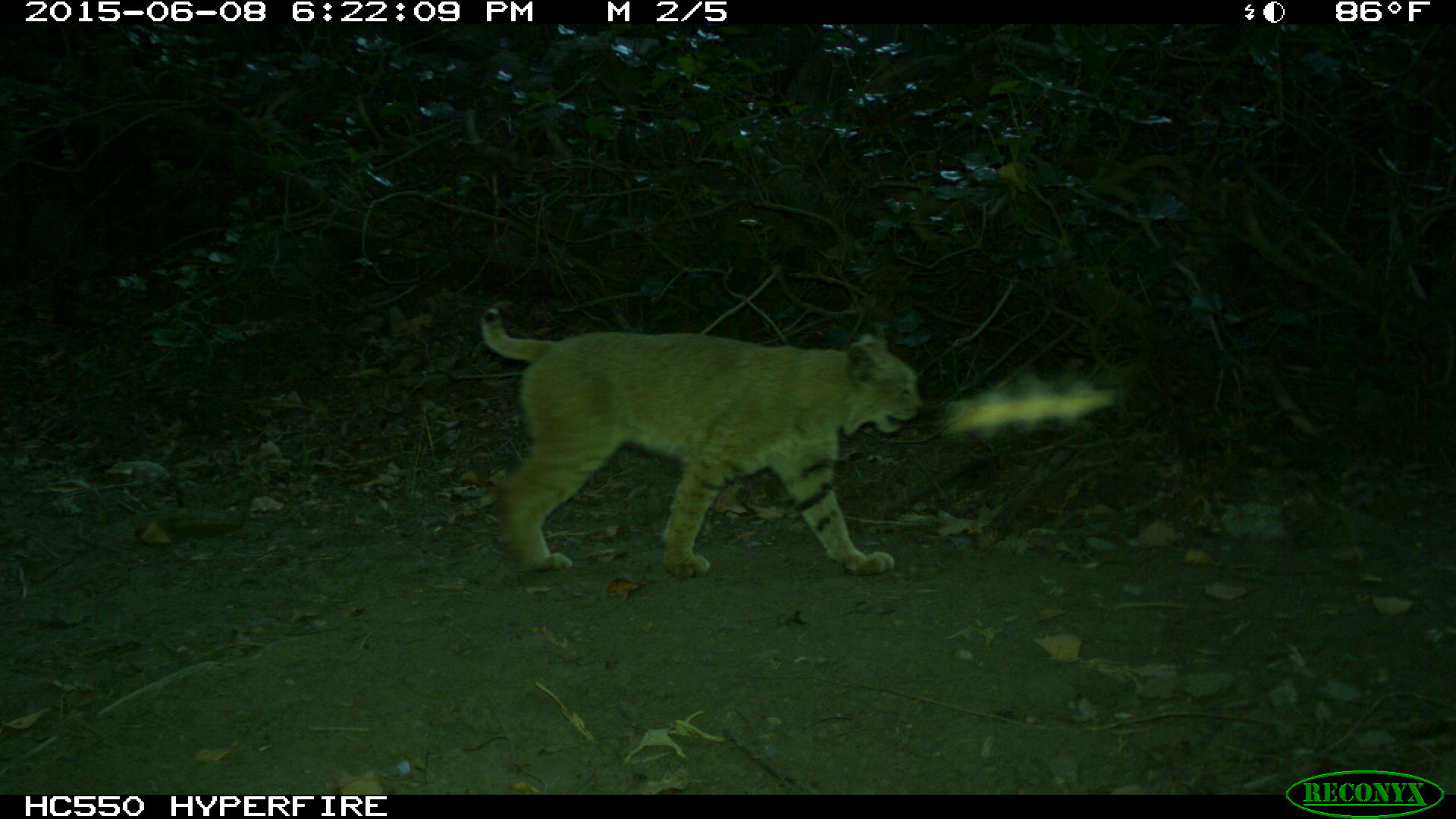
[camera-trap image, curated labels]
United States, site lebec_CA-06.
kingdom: Animalia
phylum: Chordata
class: Mammalia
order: Carnivora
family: Felidae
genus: Lynx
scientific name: Lynx rufus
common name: bobcat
Lynx rufus (bobcat).